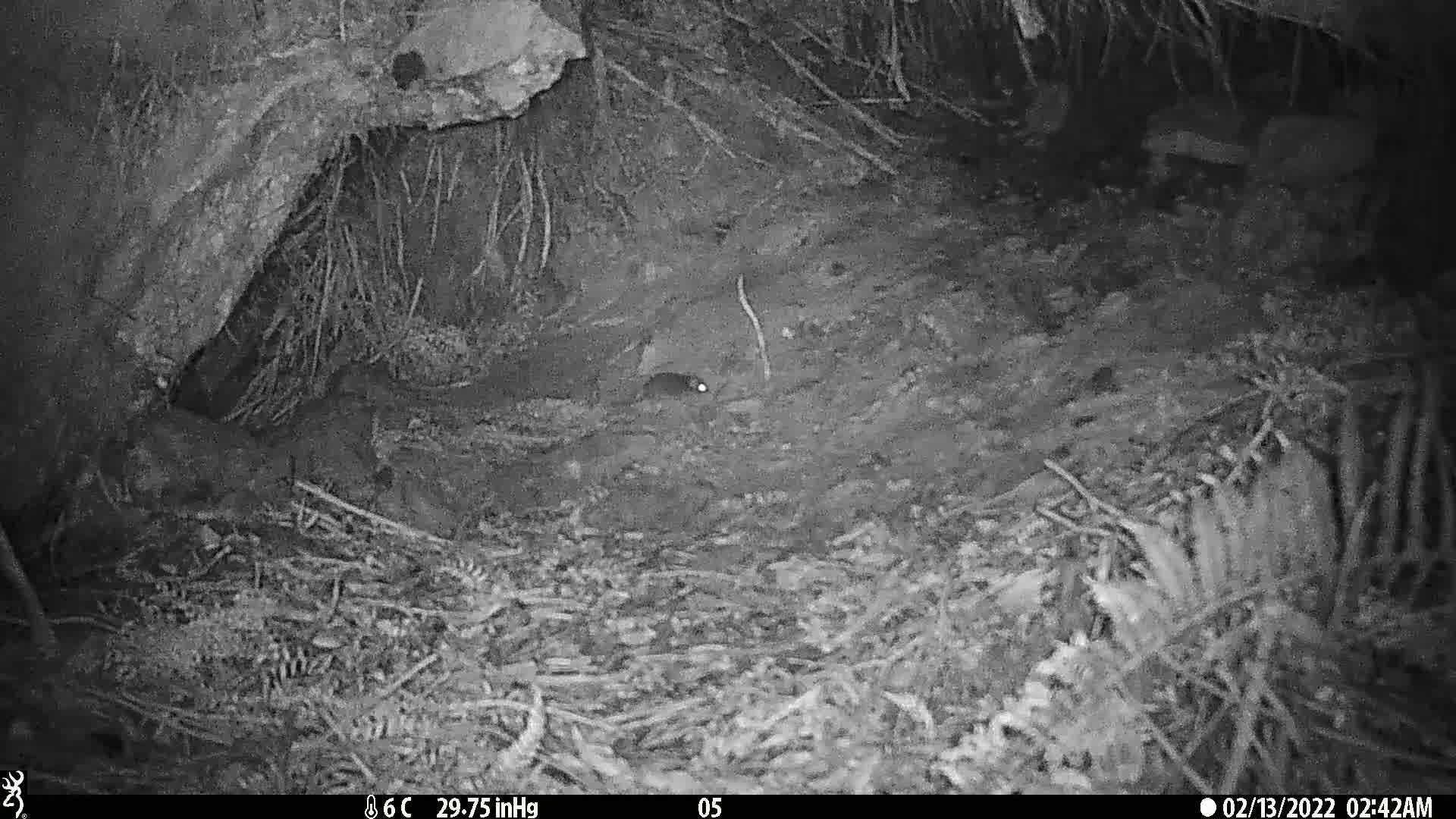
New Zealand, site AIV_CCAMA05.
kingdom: Animalia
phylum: Chordata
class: Mammalia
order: Rodentia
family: Muridae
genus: Mus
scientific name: Mus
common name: mouse